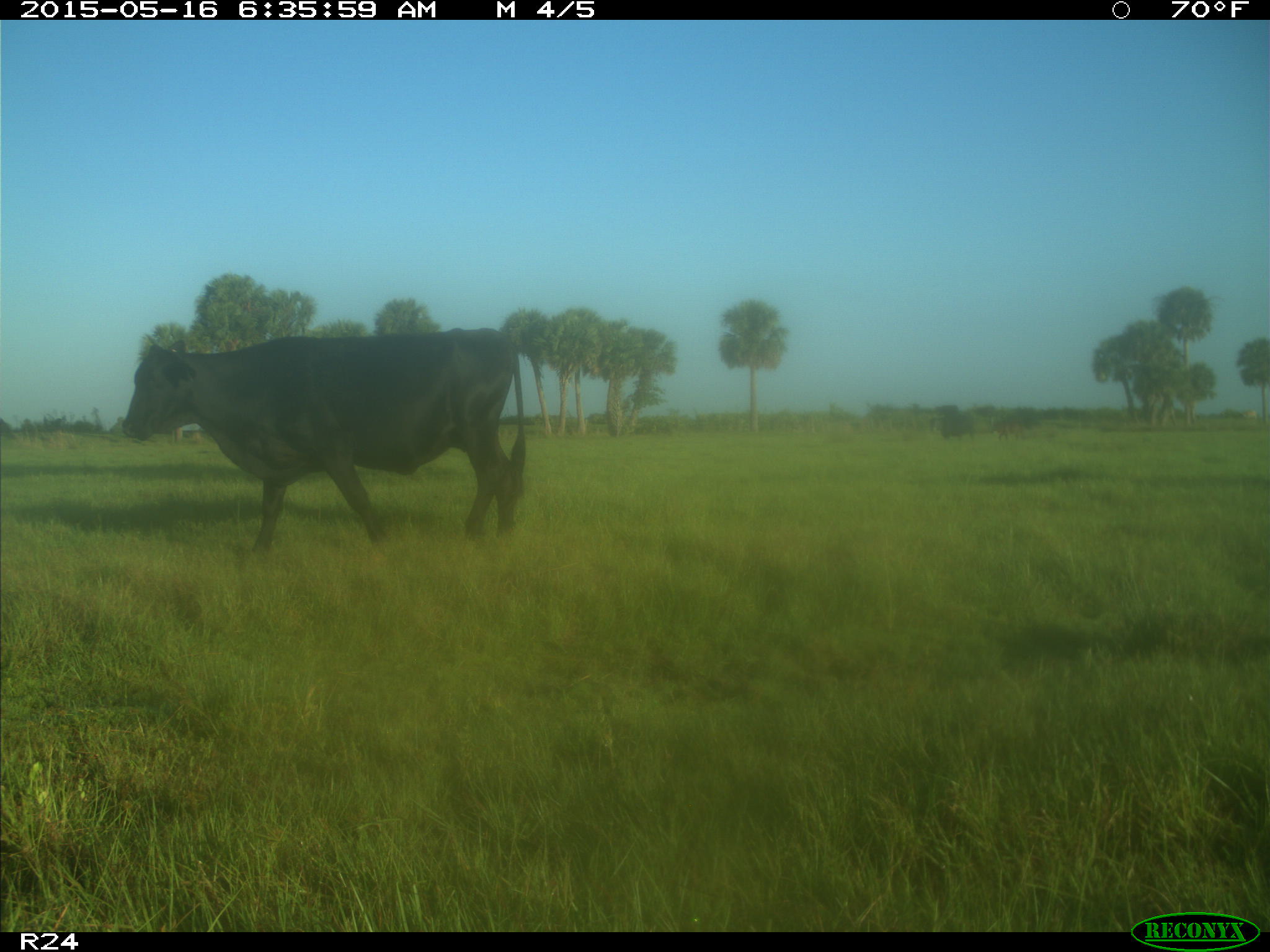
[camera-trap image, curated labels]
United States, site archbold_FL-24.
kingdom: Animalia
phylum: Chordata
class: Mammalia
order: Artiodactyla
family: Bovidae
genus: Bos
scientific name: Bos taurus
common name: domestic cow